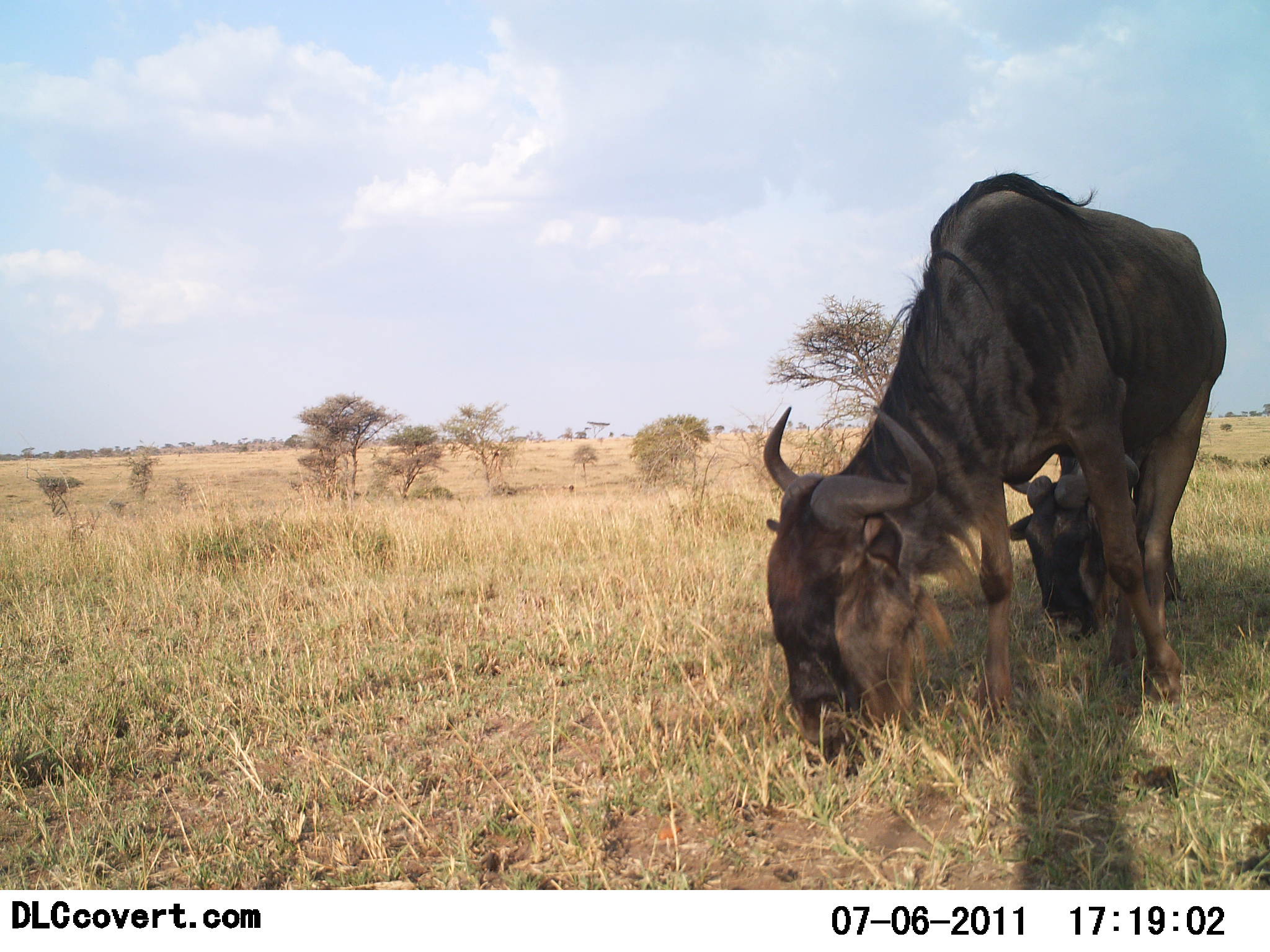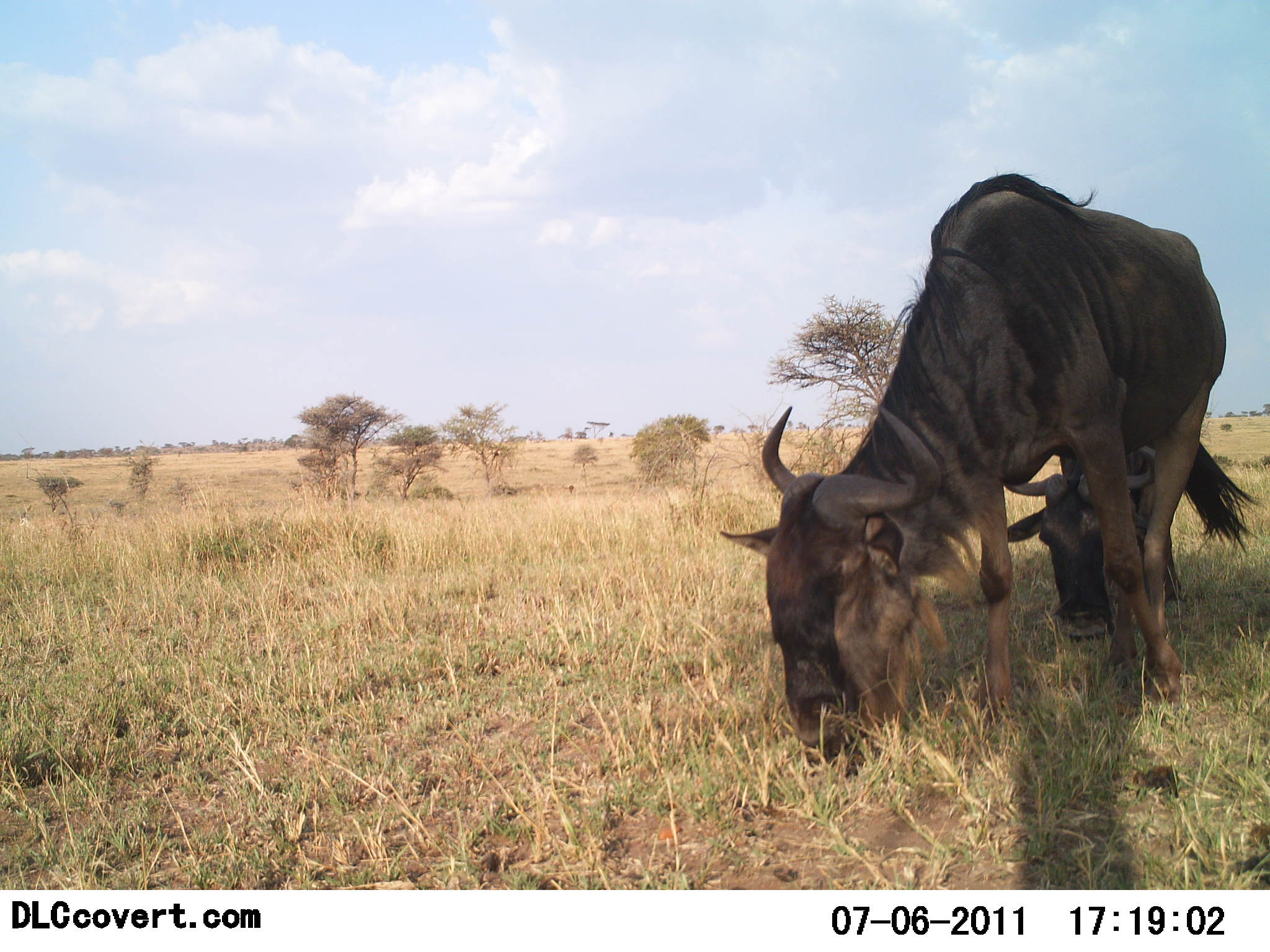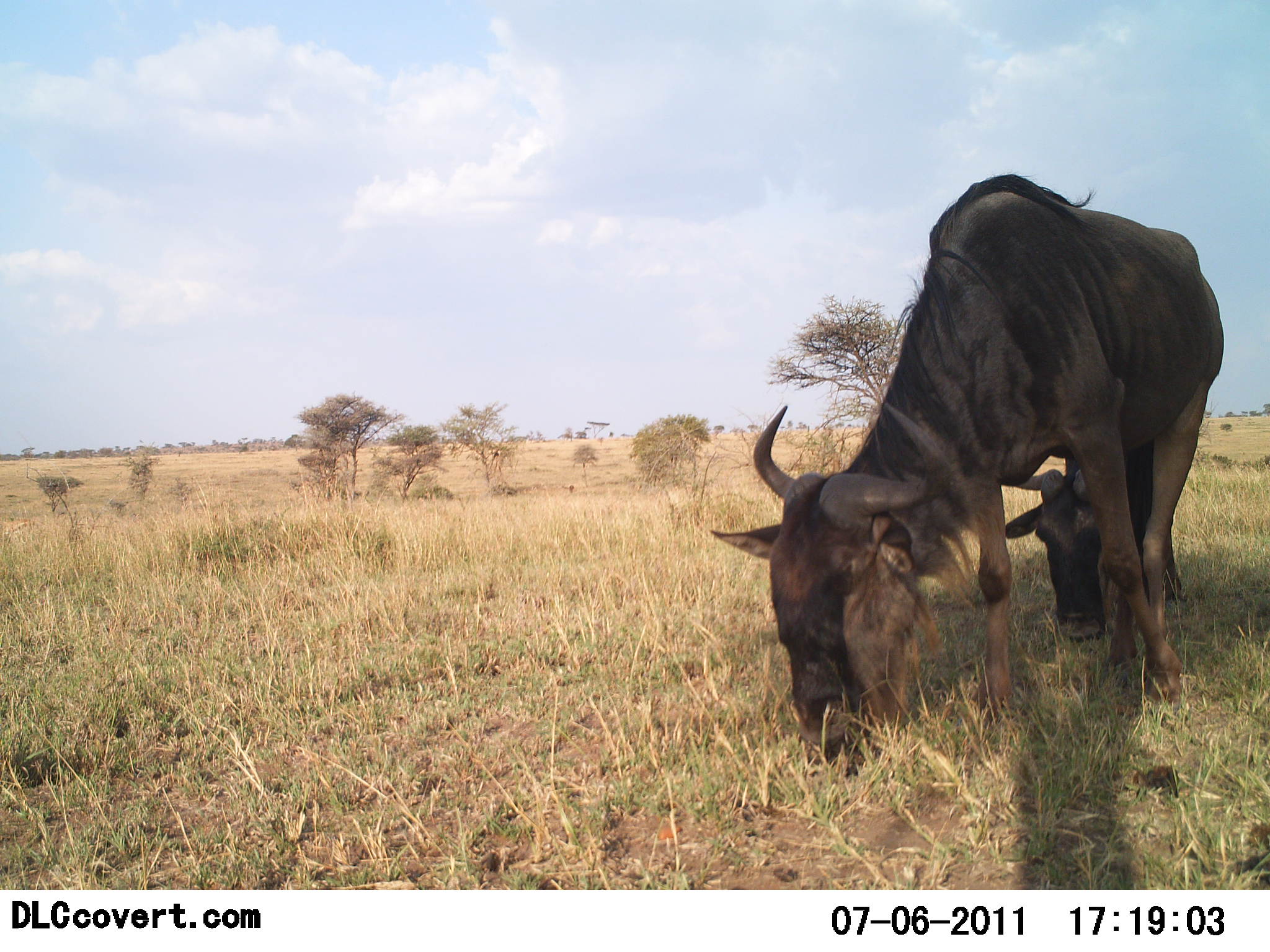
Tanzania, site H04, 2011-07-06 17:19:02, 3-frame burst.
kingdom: Animalia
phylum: Chordata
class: Mammalia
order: Artiodactyla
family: Bovidae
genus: Connochaetes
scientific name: Connochaetes taurinus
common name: blue wildebeest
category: wildebeest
Wildebeest (blue wildebeest) (Connochaetes taurinus), count 2. Behavior (volunteer vote fractions): standing 8%, resting 0%, moving 0%, interacting 0%. Young present (vote fraction): 25%. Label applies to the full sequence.